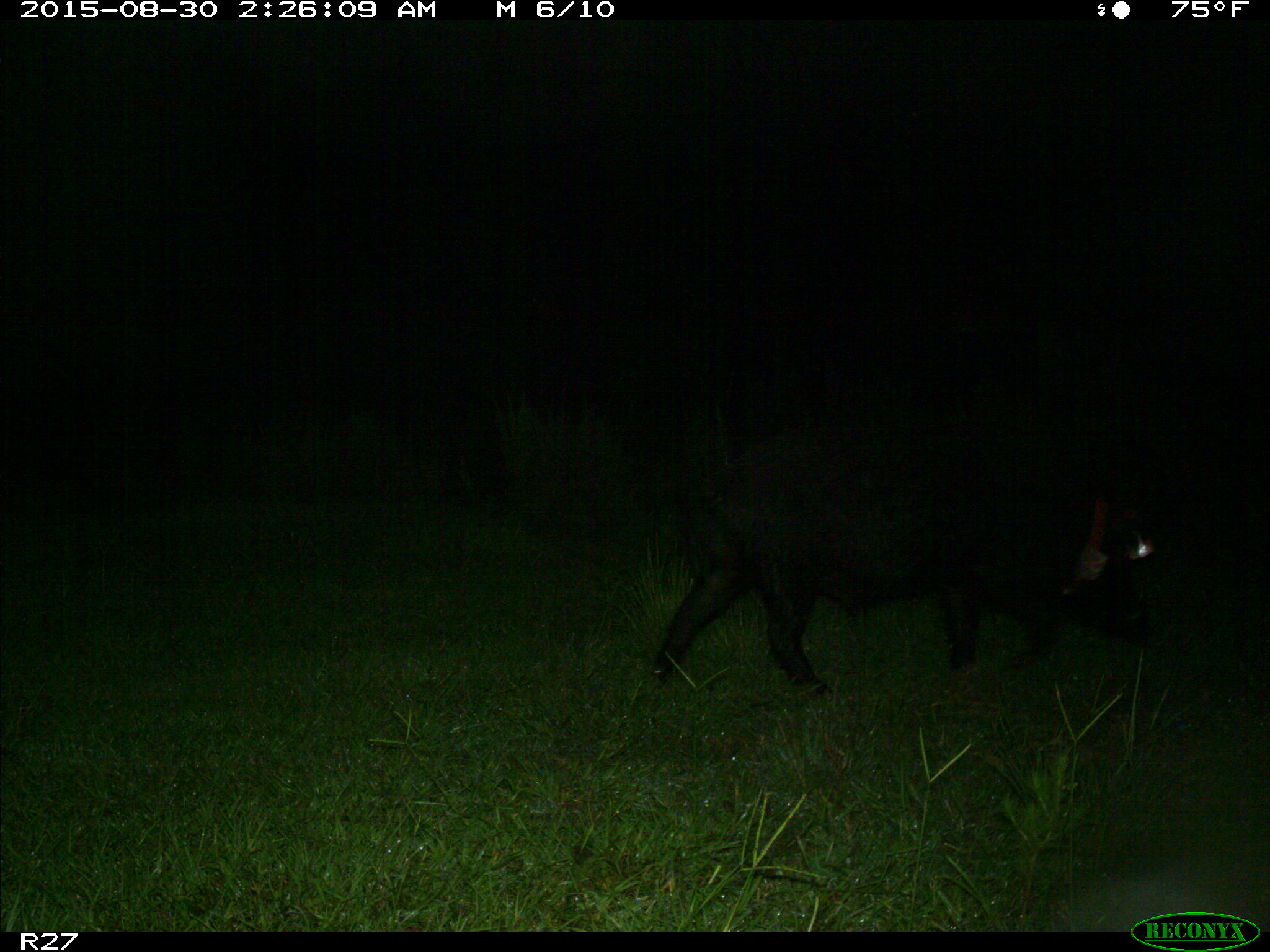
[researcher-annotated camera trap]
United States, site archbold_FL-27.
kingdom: Animalia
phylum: Chordata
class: Mammalia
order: Artiodactyla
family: Suidae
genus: Sus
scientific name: Sus scrofa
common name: wild boar